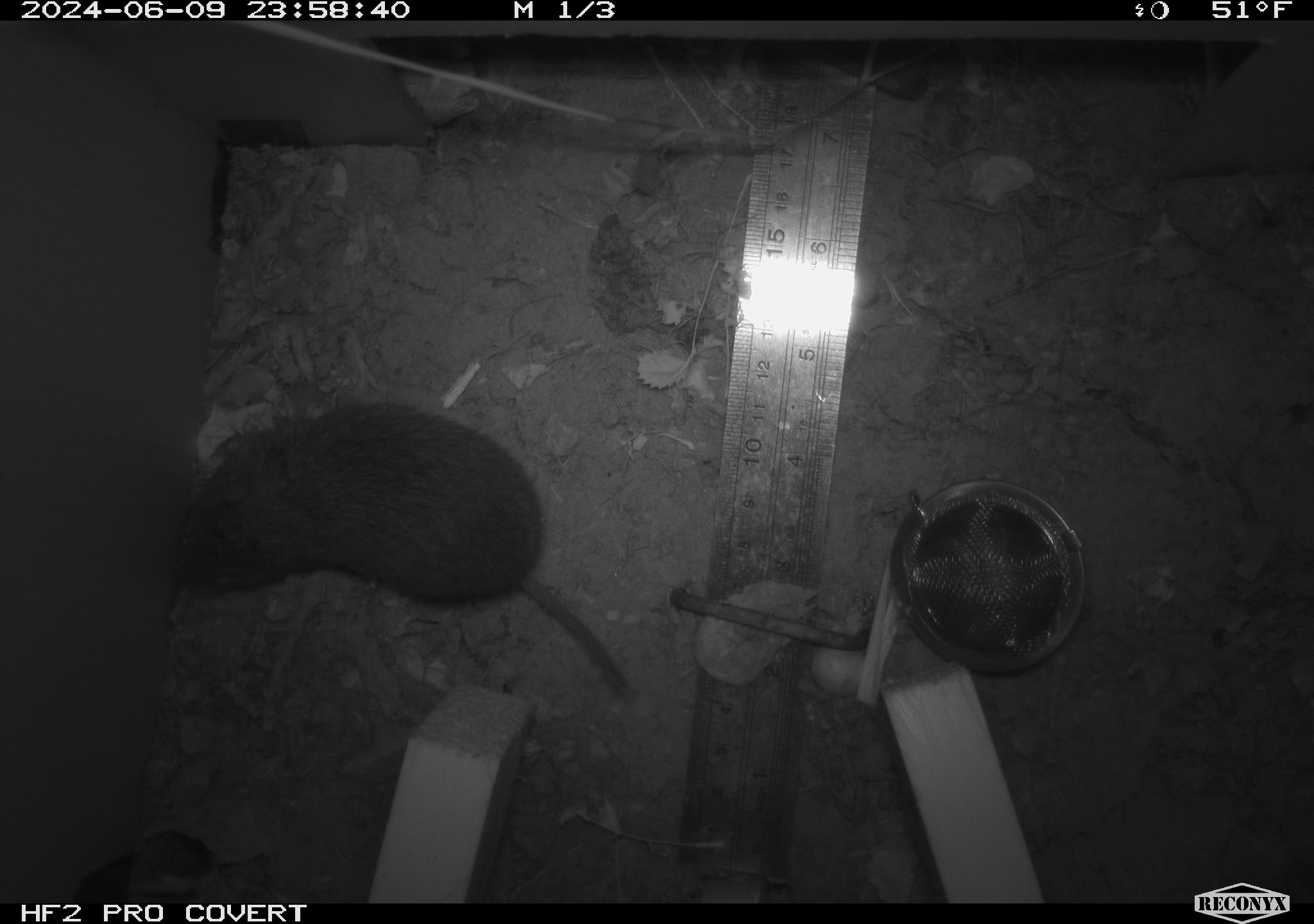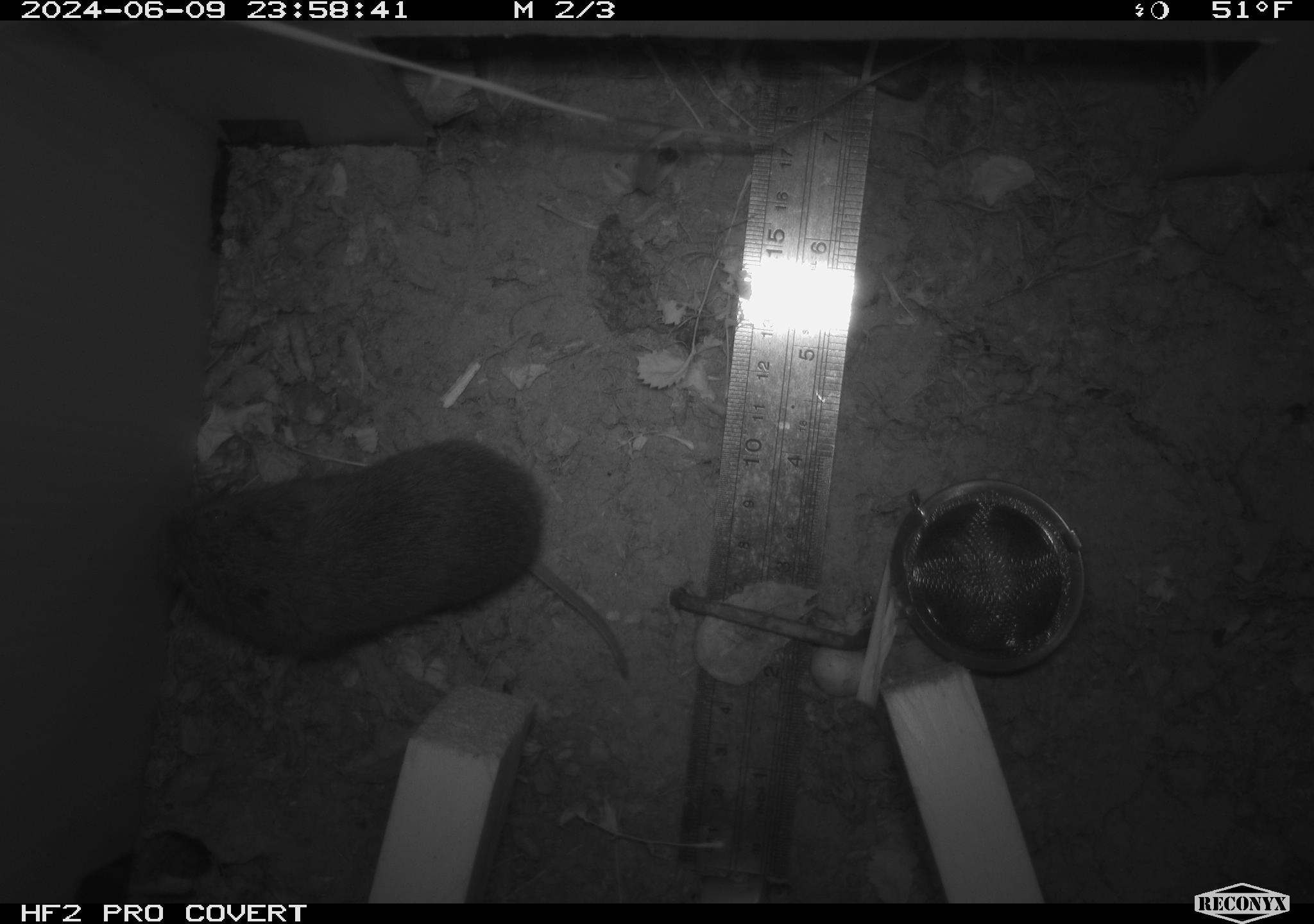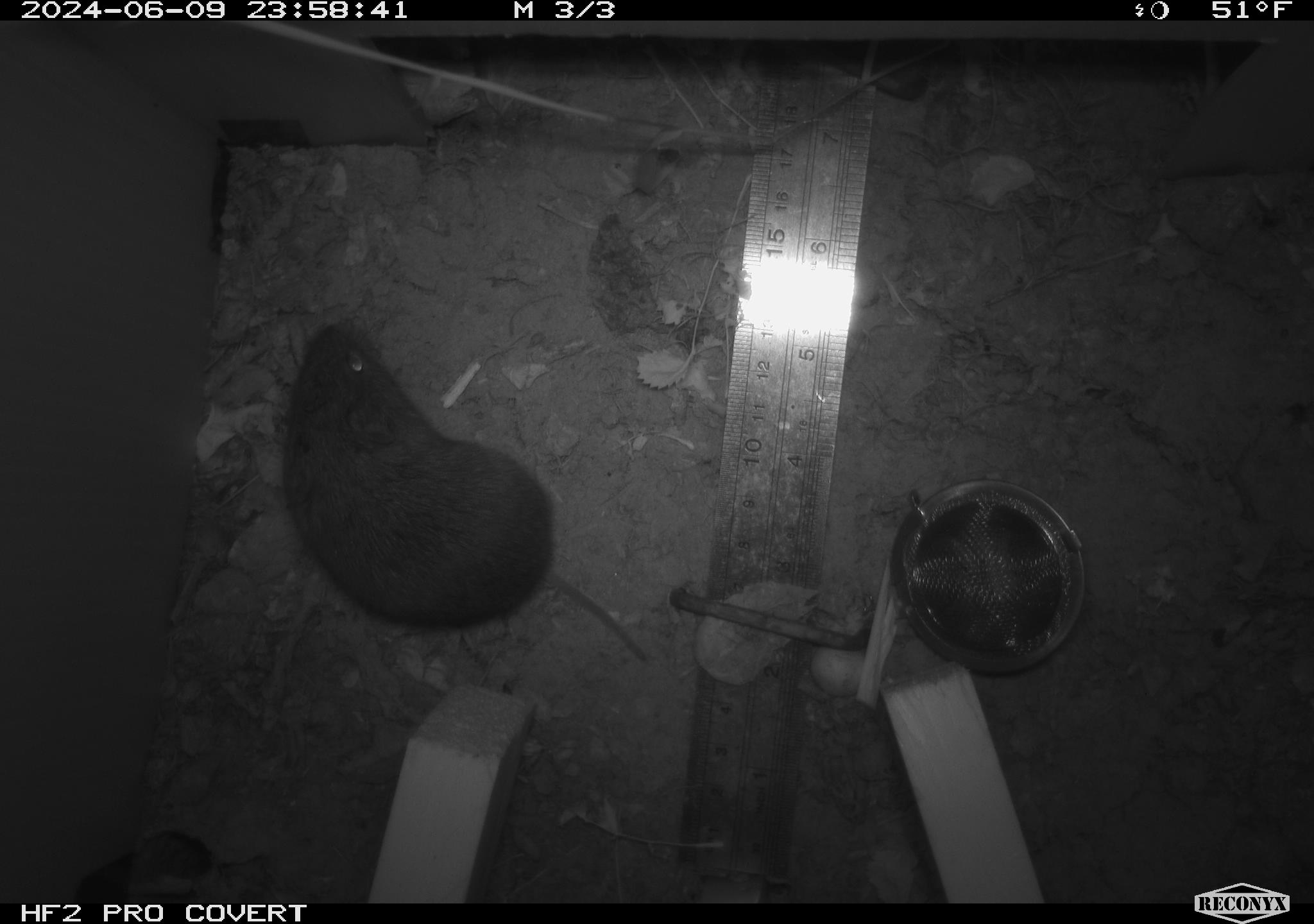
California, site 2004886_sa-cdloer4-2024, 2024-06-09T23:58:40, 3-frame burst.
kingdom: Animalia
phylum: Chordata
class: Mammalia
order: Rodentia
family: Cricetidae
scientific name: Arvicolinae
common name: voles, lemmings, and muskrats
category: arvicolinae subfamily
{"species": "arvicolinae subfamily (voles, lemmings, and muskrats) (Arvicolinae)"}